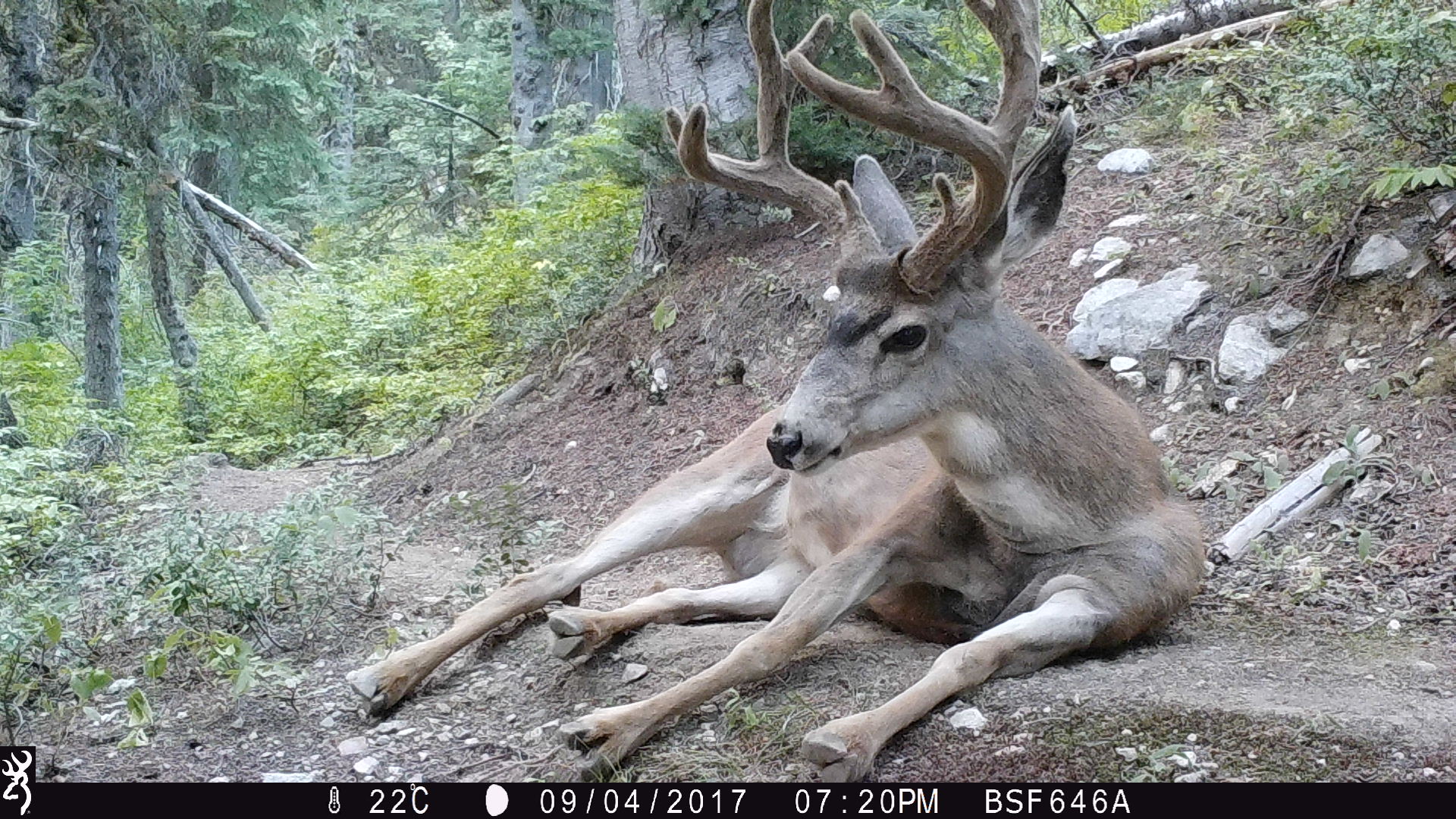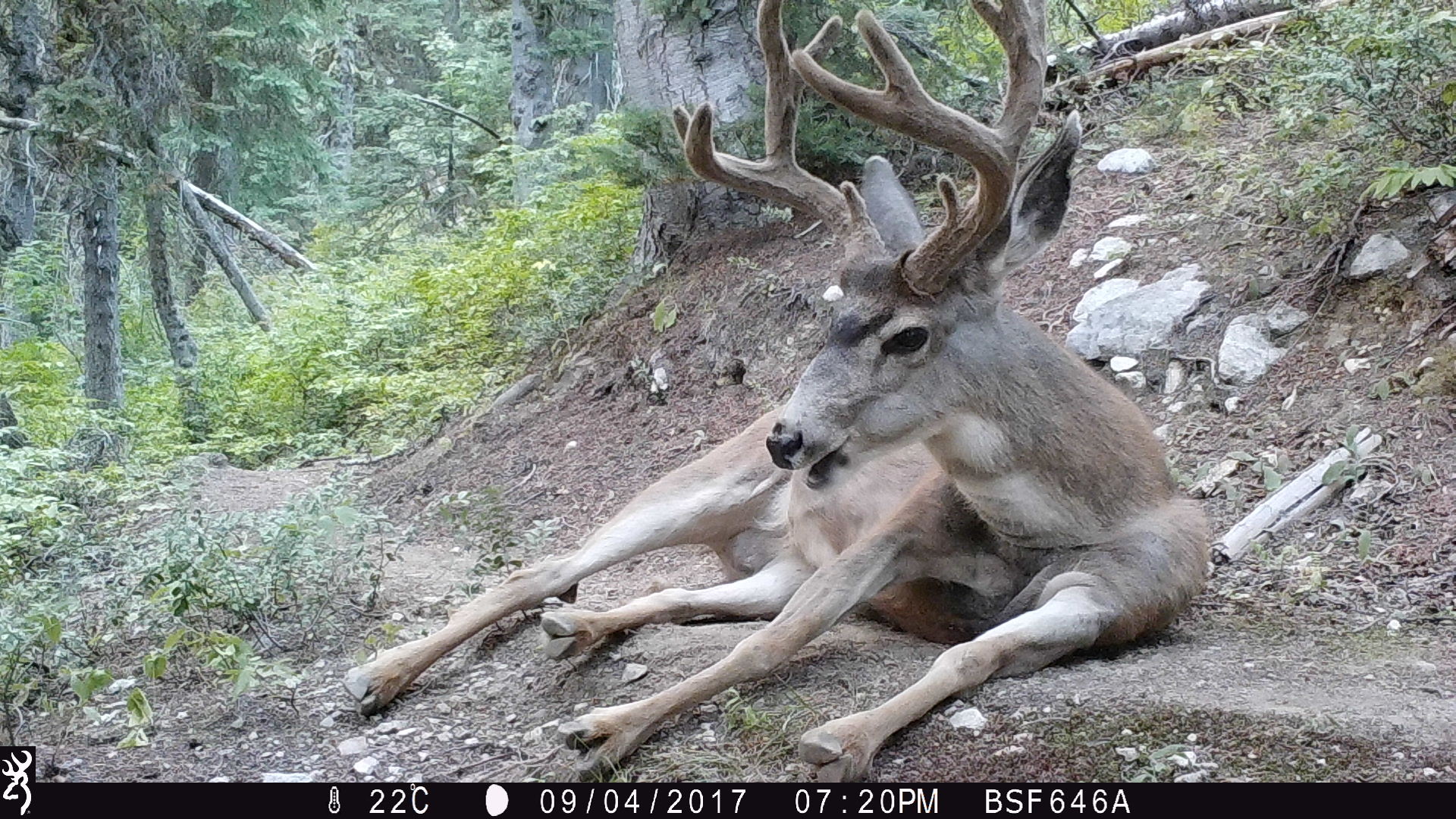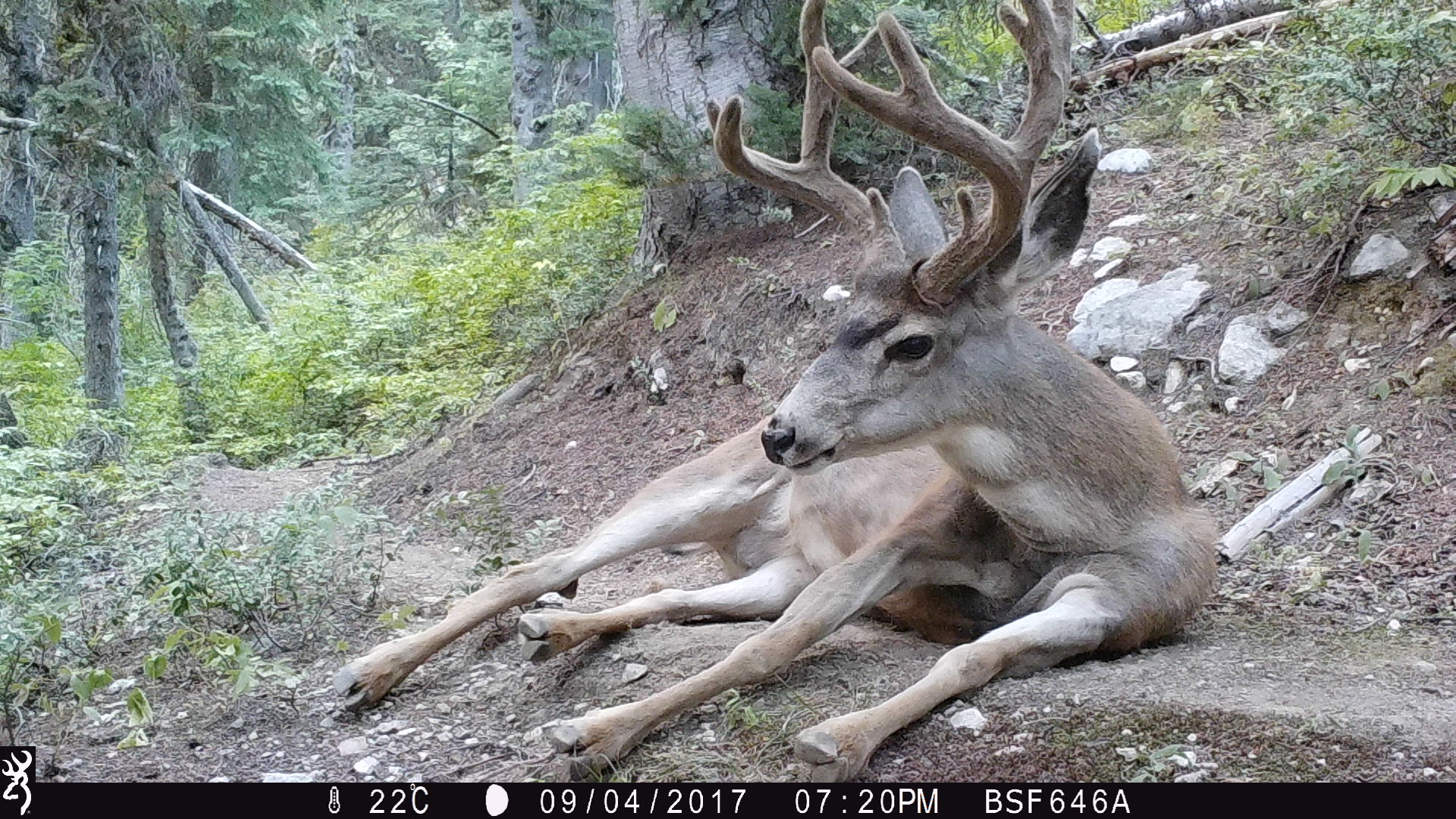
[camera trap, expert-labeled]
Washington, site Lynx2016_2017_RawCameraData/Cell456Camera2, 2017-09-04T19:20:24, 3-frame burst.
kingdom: Animalia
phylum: Chordata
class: Mammalia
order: Artiodactyla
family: Cervidae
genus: Odocoileus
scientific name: Odocoileus hemionus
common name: mule deer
Odocoileus hemionus (mule deer). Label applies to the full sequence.